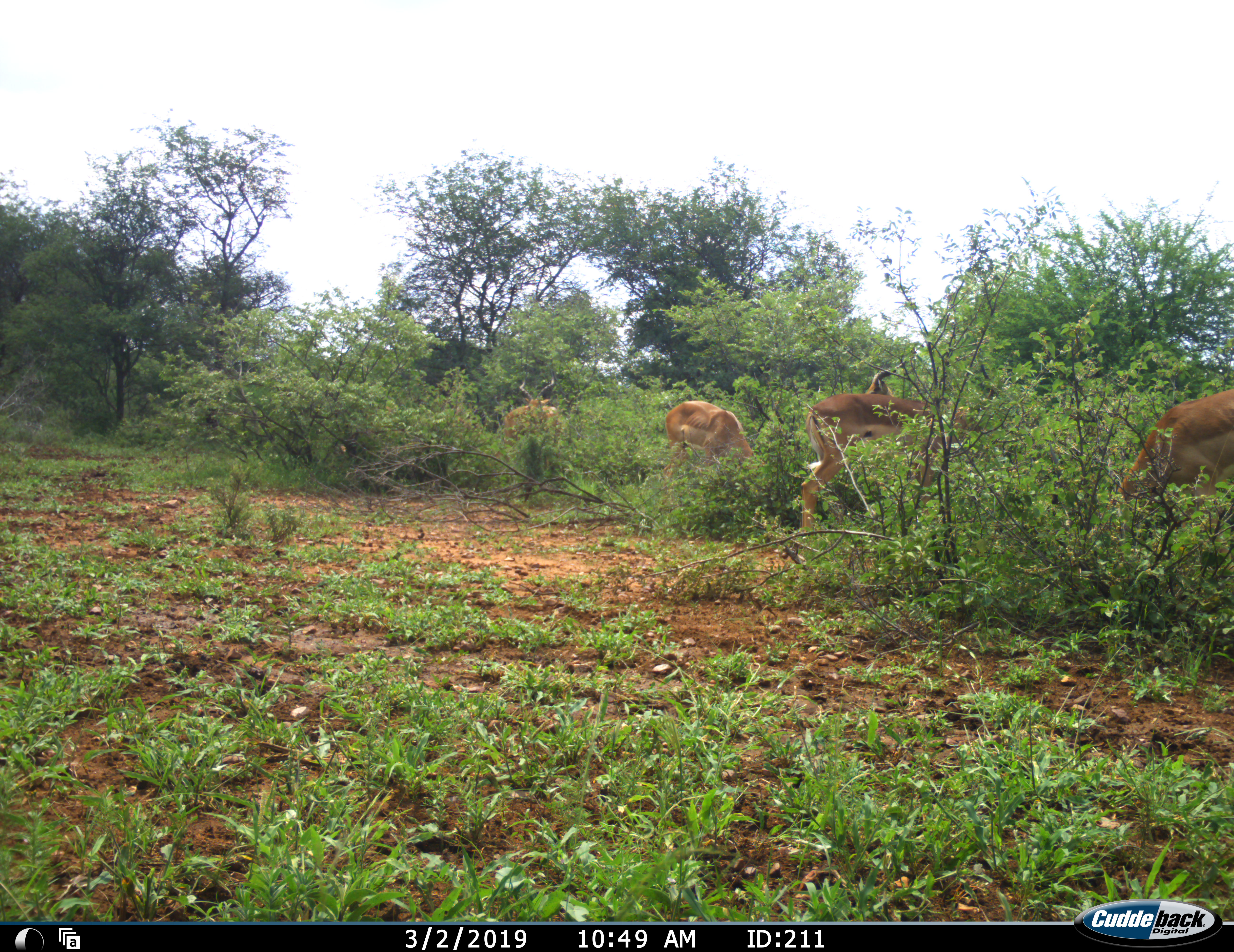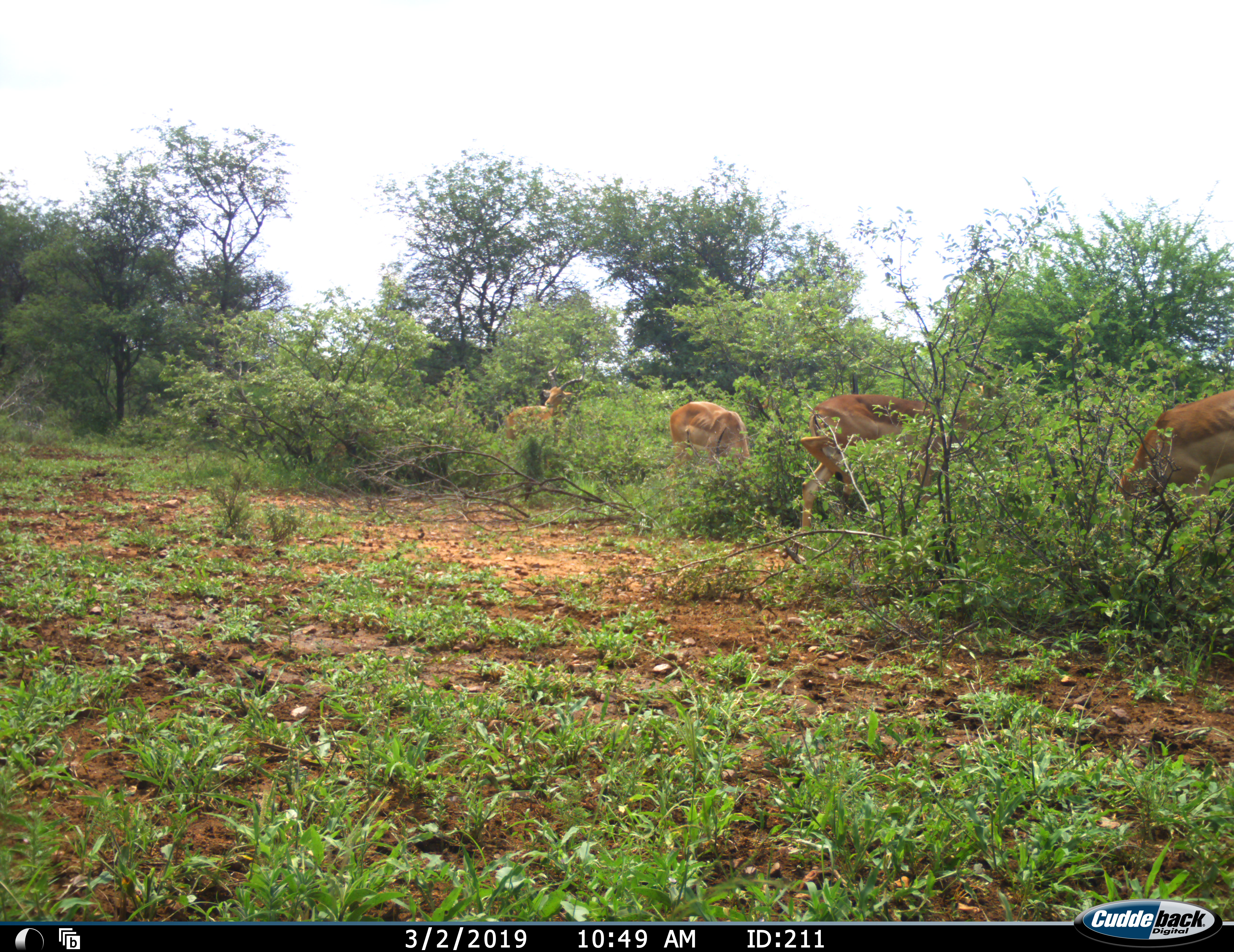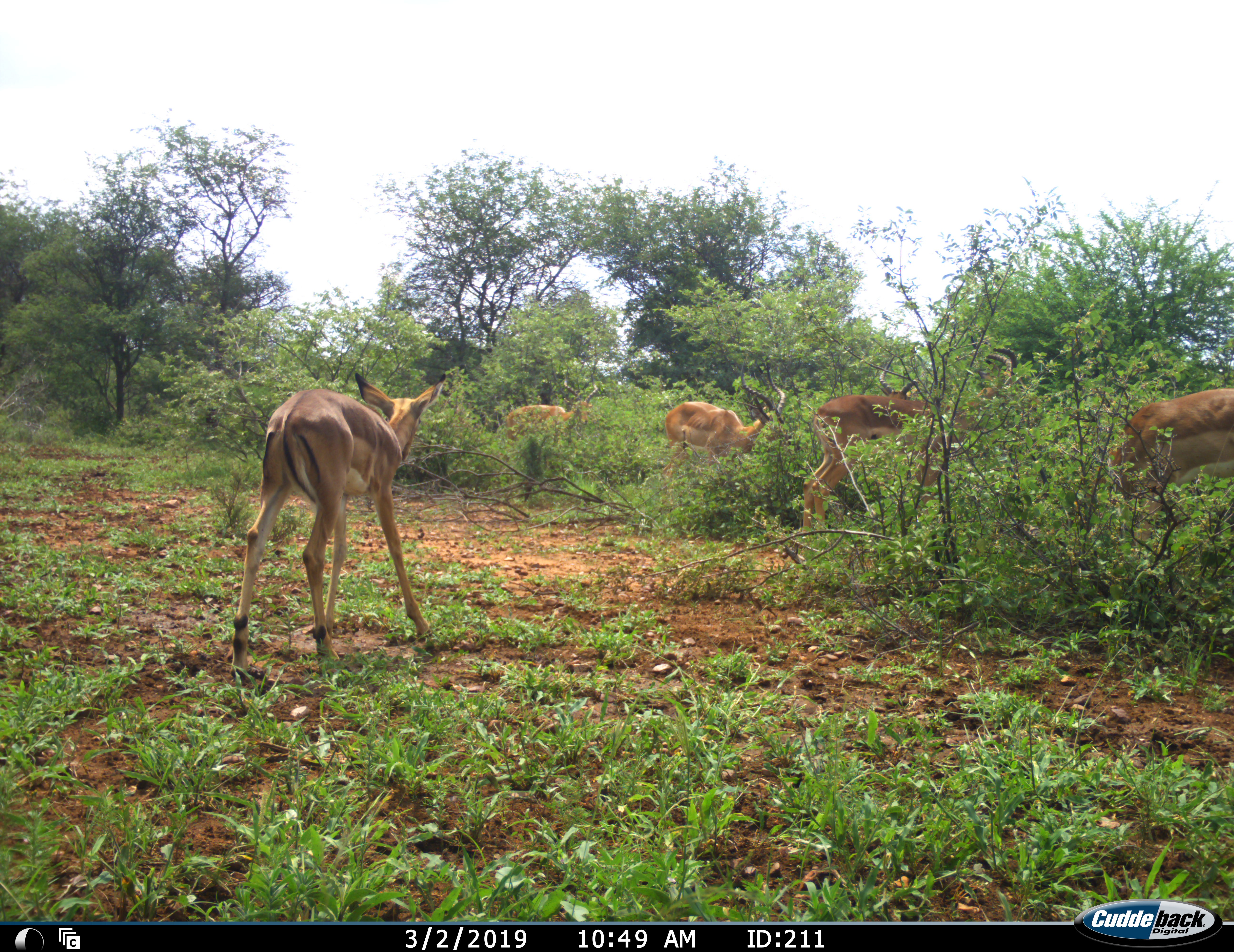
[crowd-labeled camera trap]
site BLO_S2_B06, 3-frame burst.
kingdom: Animalia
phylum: Chordata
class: Mammalia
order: Artiodactyla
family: Bovidae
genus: Aepyceros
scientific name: Aepyceros melampus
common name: impala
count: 6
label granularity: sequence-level